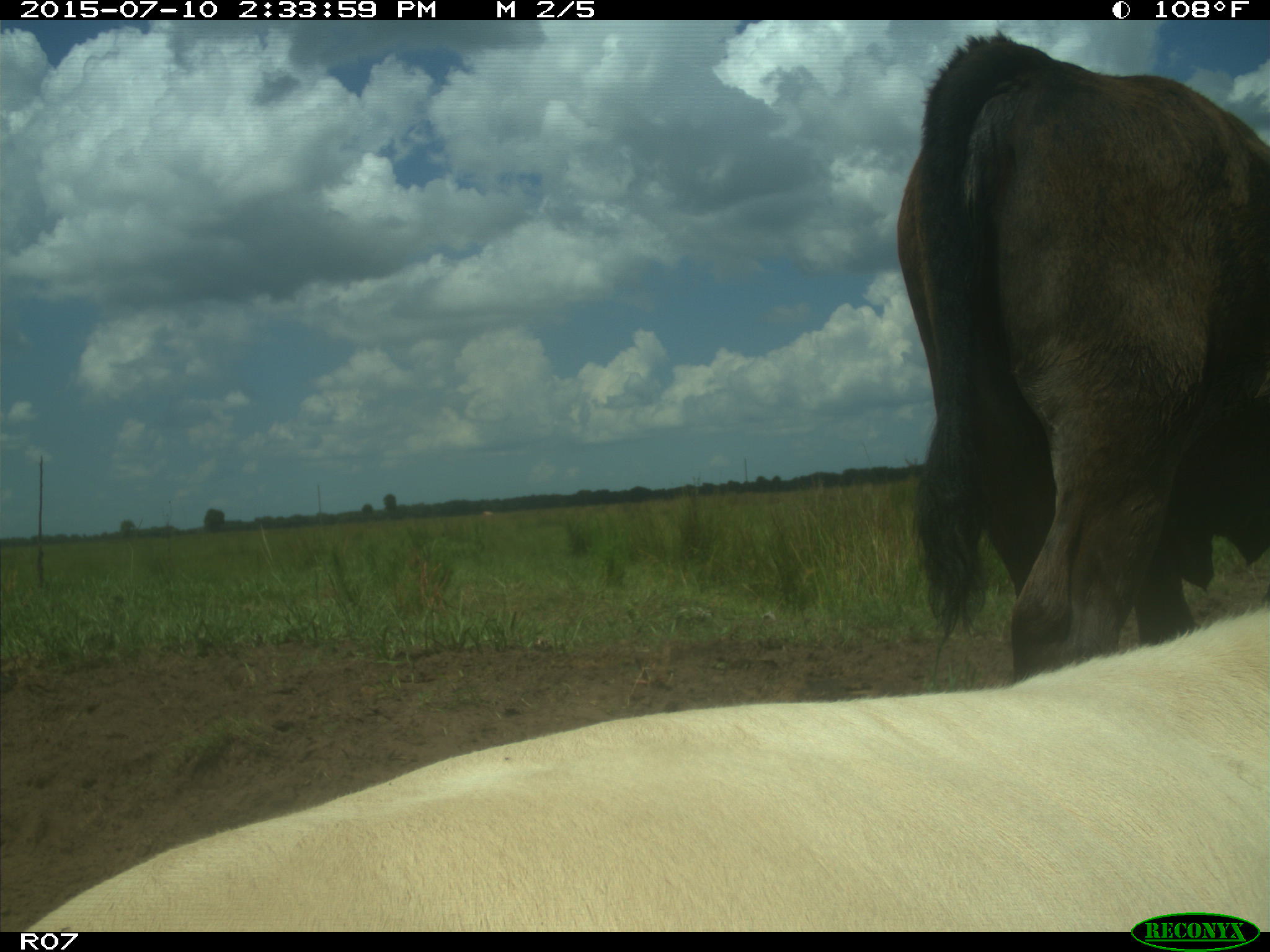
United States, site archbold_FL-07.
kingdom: Animalia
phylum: Chordata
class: Mammalia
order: Artiodactyla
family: Bovidae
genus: Bos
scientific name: Bos taurus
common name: domestic cow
Bos taurus (domestic cow).